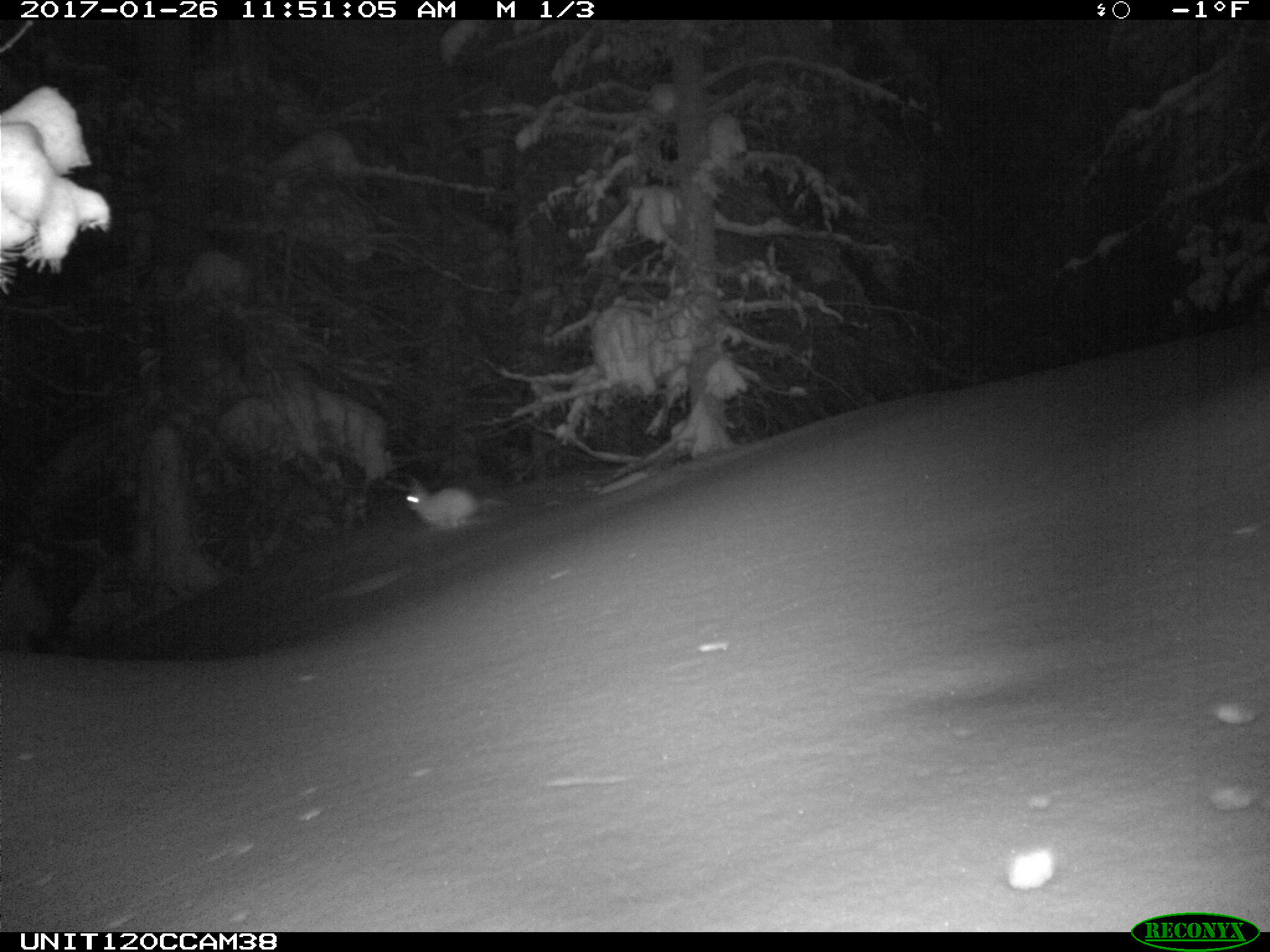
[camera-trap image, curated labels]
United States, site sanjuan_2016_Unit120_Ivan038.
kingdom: Animalia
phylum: Chordata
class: Mammalia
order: Lagomorpha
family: Leporidae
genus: Lepus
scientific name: Lepus americanus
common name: snowshoe hare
Lepus americanus (snowshoe hare).